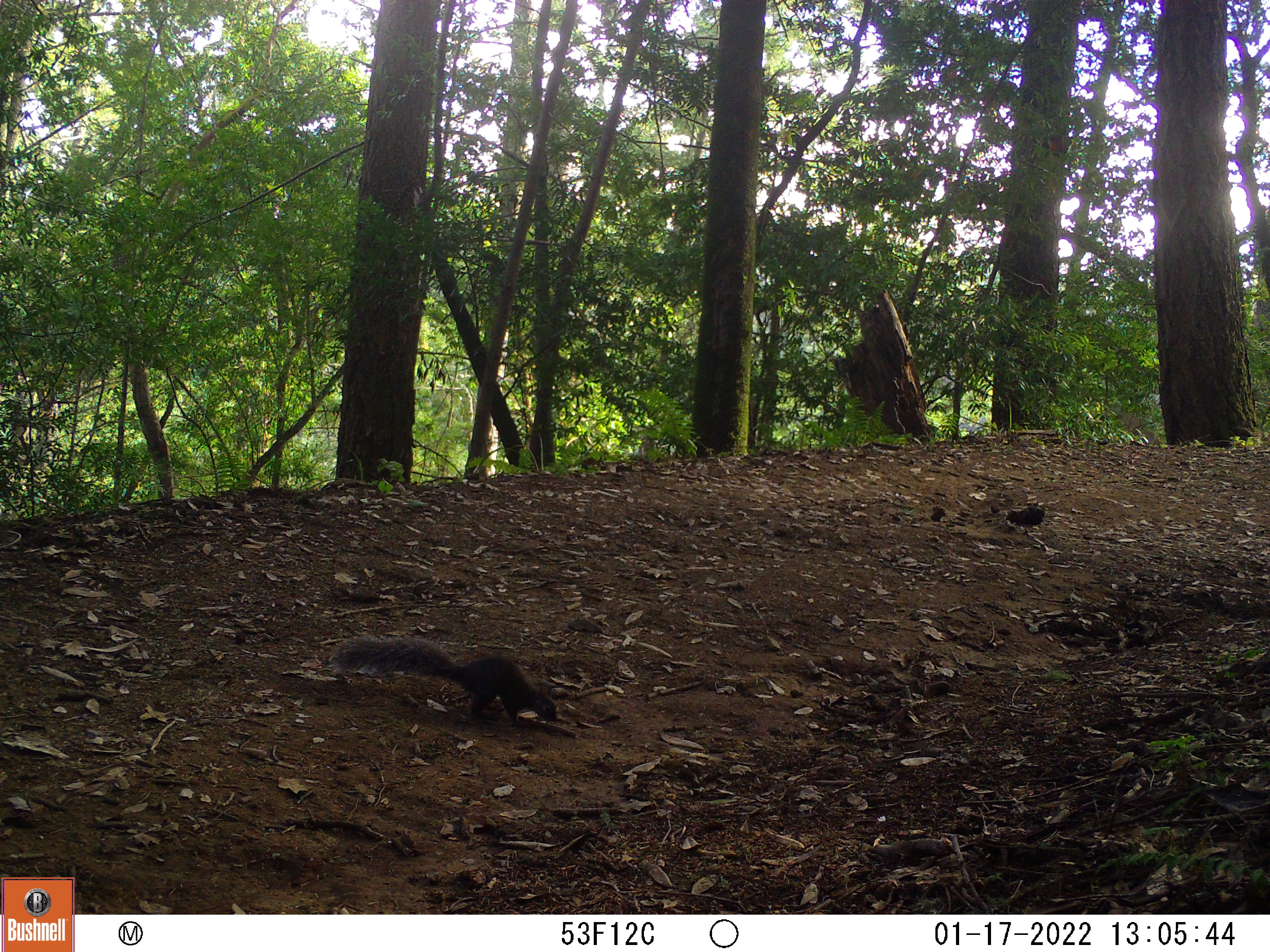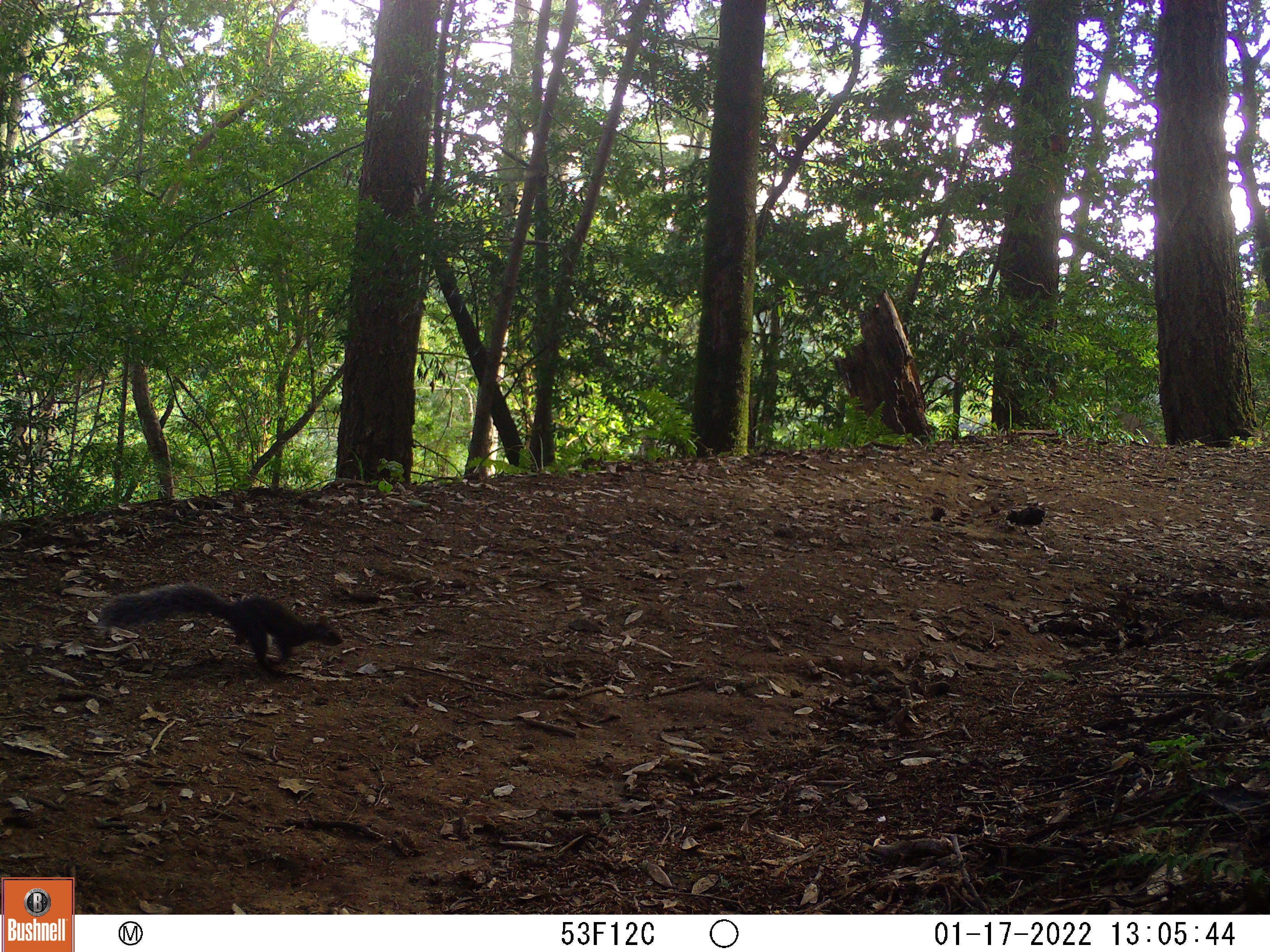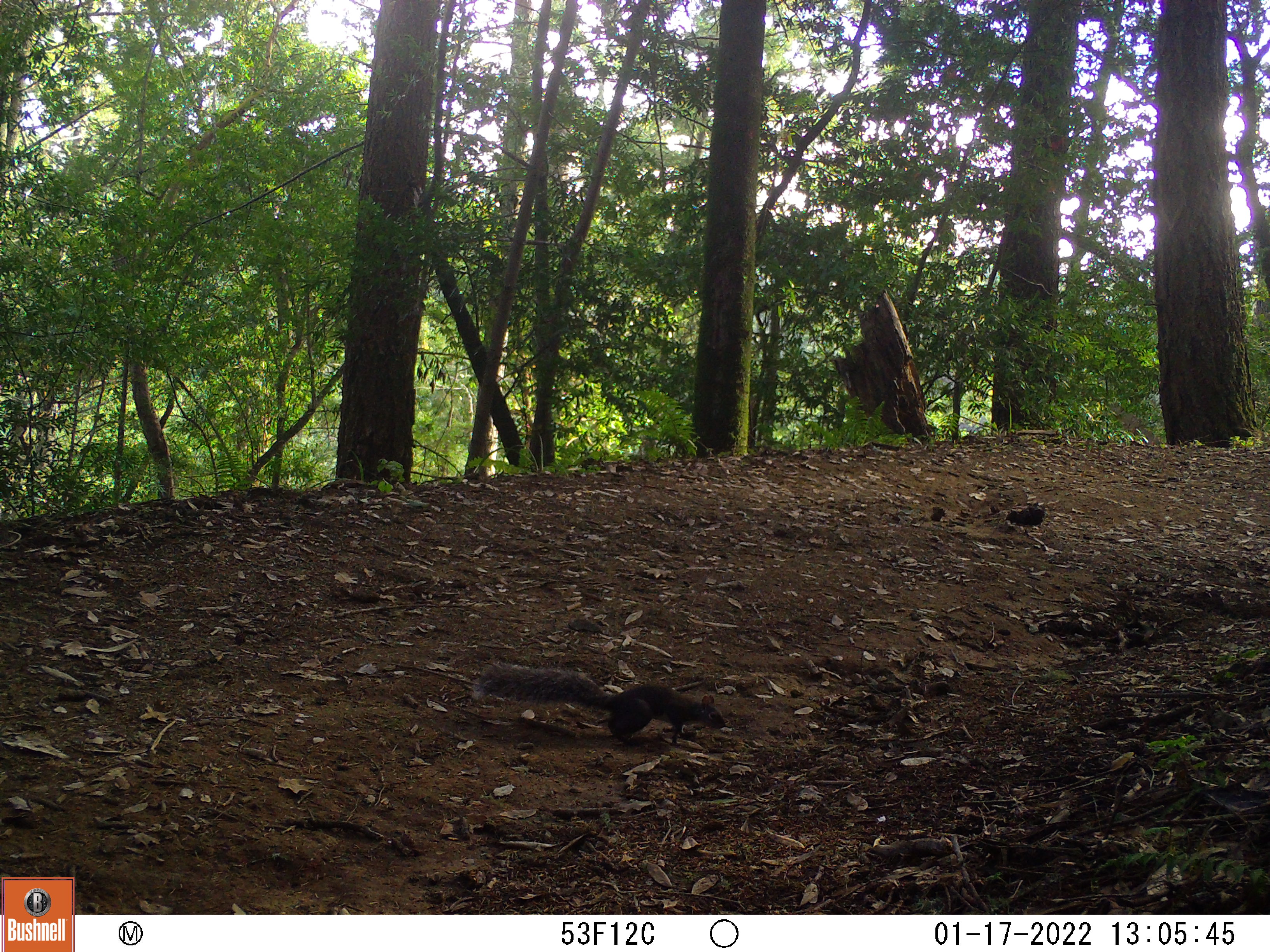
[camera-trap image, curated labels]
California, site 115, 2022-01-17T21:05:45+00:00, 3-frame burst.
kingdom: Animalia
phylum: Chordata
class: Mammalia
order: Rodentia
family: Sciuridae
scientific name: Sciuridae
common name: squirrel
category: unknown squirrel